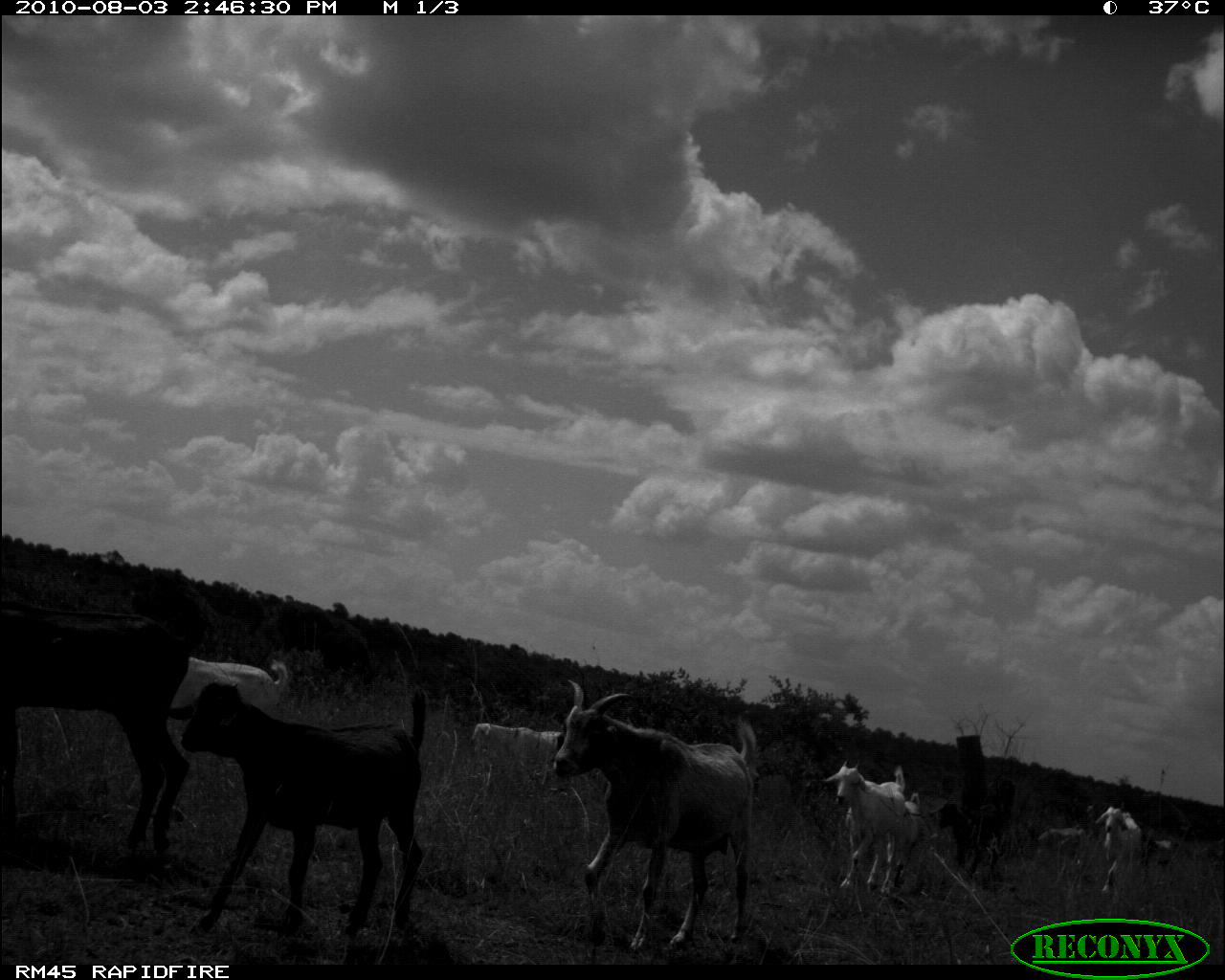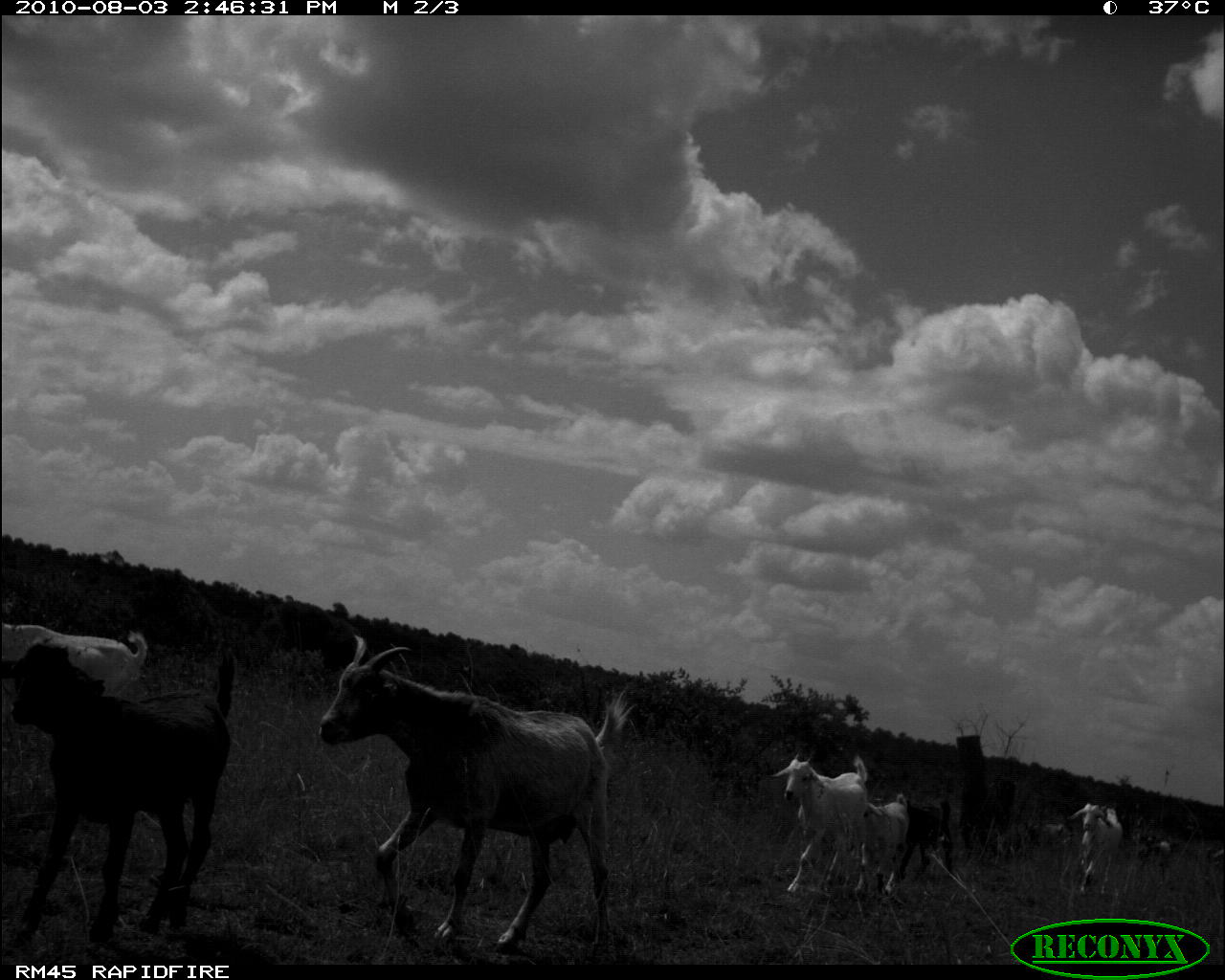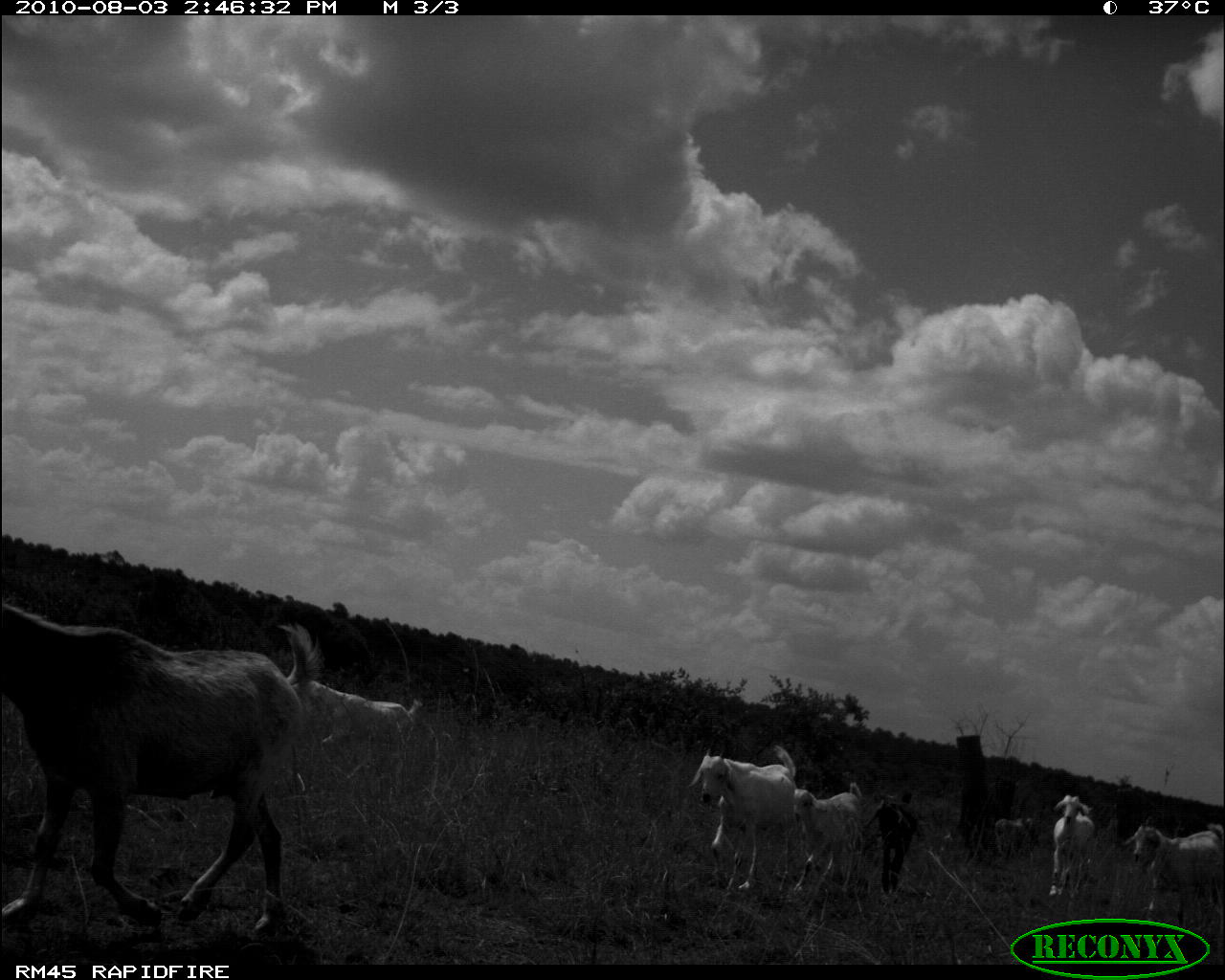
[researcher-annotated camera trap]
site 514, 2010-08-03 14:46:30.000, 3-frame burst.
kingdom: Animalia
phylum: Chordata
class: Mammalia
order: Artiodactyla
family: Bovidae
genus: Capra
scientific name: Capra aegagrus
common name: wild goat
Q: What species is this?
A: Capra aegagrus (wild goat).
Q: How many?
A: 7.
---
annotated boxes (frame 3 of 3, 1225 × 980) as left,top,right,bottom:
capra aegagrus: 0,602,323,933; 687,743,794,892; 1124,824,1224,938; 301,680,422,760; 795,781,862,891; 864,789,918,895; 1049,795,1094,895; 995,818,1038,857